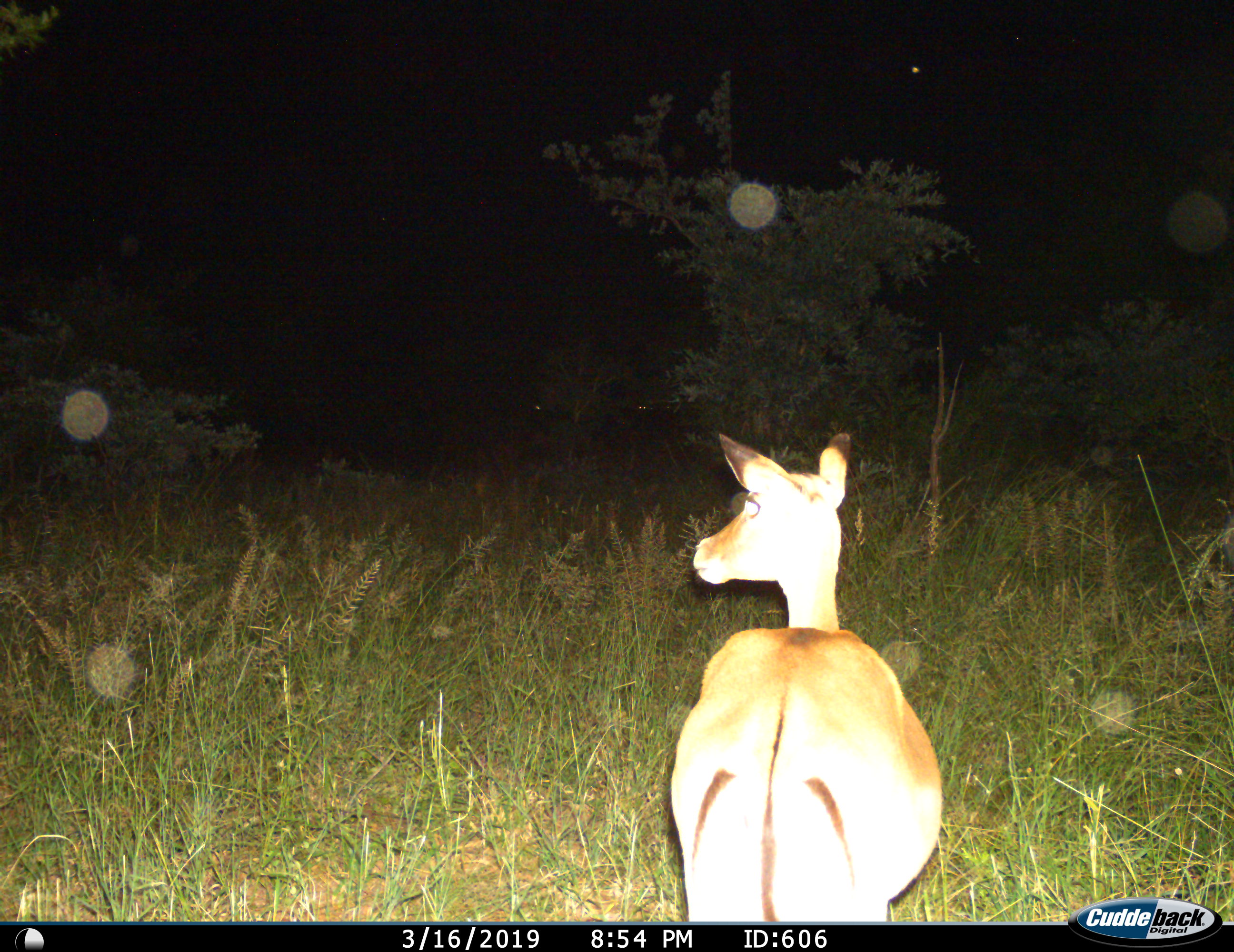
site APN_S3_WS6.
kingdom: Animalia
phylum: Chordata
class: Mammalia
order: Artiodactyla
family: Bovidae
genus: Aepyceros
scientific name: Aepyceros melampus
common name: impala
Impala (Aepyceros melampus), count 1. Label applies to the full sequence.